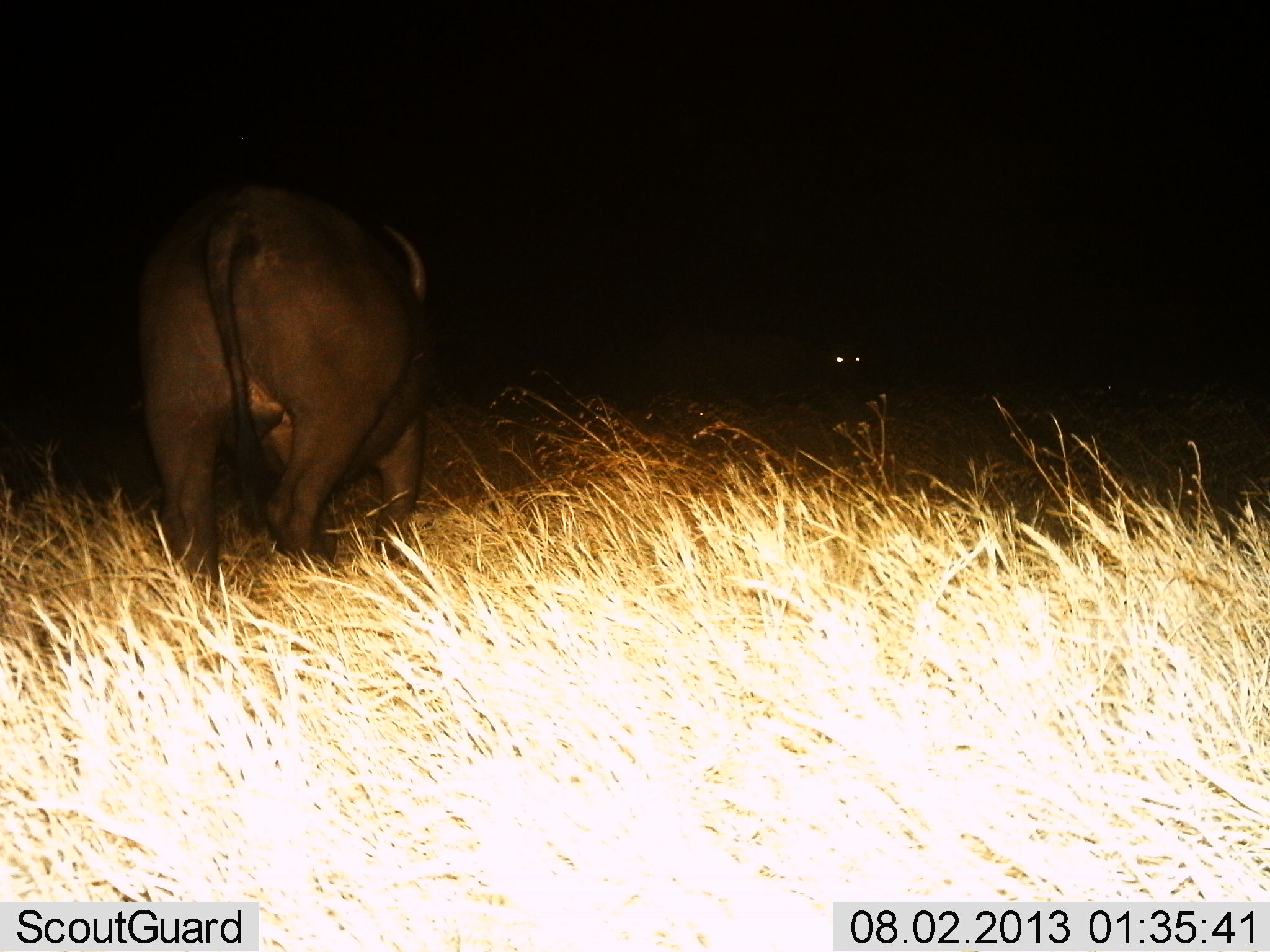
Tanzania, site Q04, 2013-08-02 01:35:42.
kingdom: Animalia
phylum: Chordata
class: Mammalia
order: Artiodactyla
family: Bovidae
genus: Syncerus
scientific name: Syncerus caffer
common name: cape buffalo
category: buffalo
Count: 1.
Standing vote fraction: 60%.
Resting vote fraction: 0%.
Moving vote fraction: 30%.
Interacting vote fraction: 0%.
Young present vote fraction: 0%.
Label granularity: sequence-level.